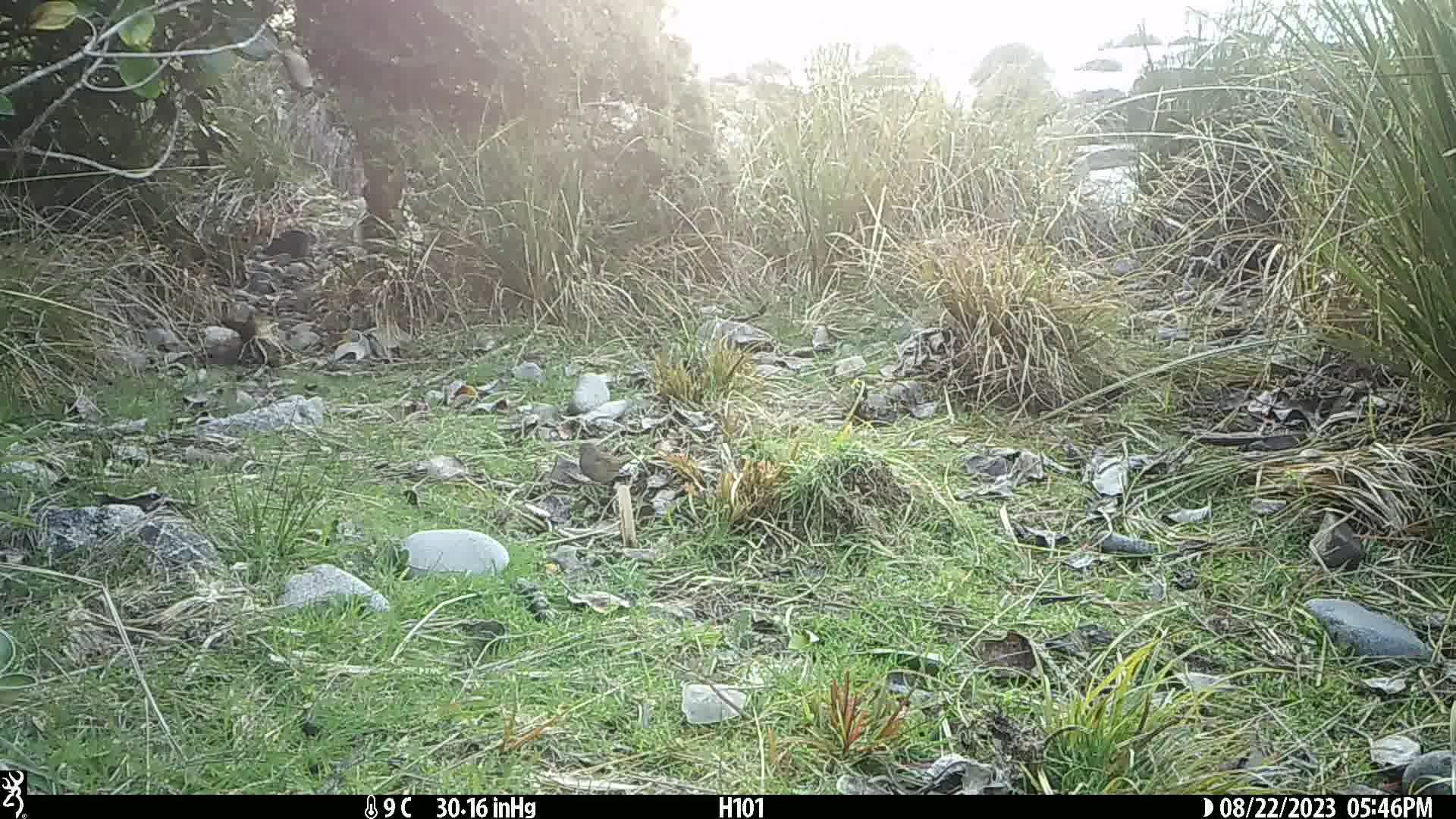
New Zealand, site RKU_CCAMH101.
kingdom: Animalia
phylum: Chordata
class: Aves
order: Passeriformes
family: Prunellidae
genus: Prunella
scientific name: Prunella modularis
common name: dunnock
Dunnock (Prunella modularis).